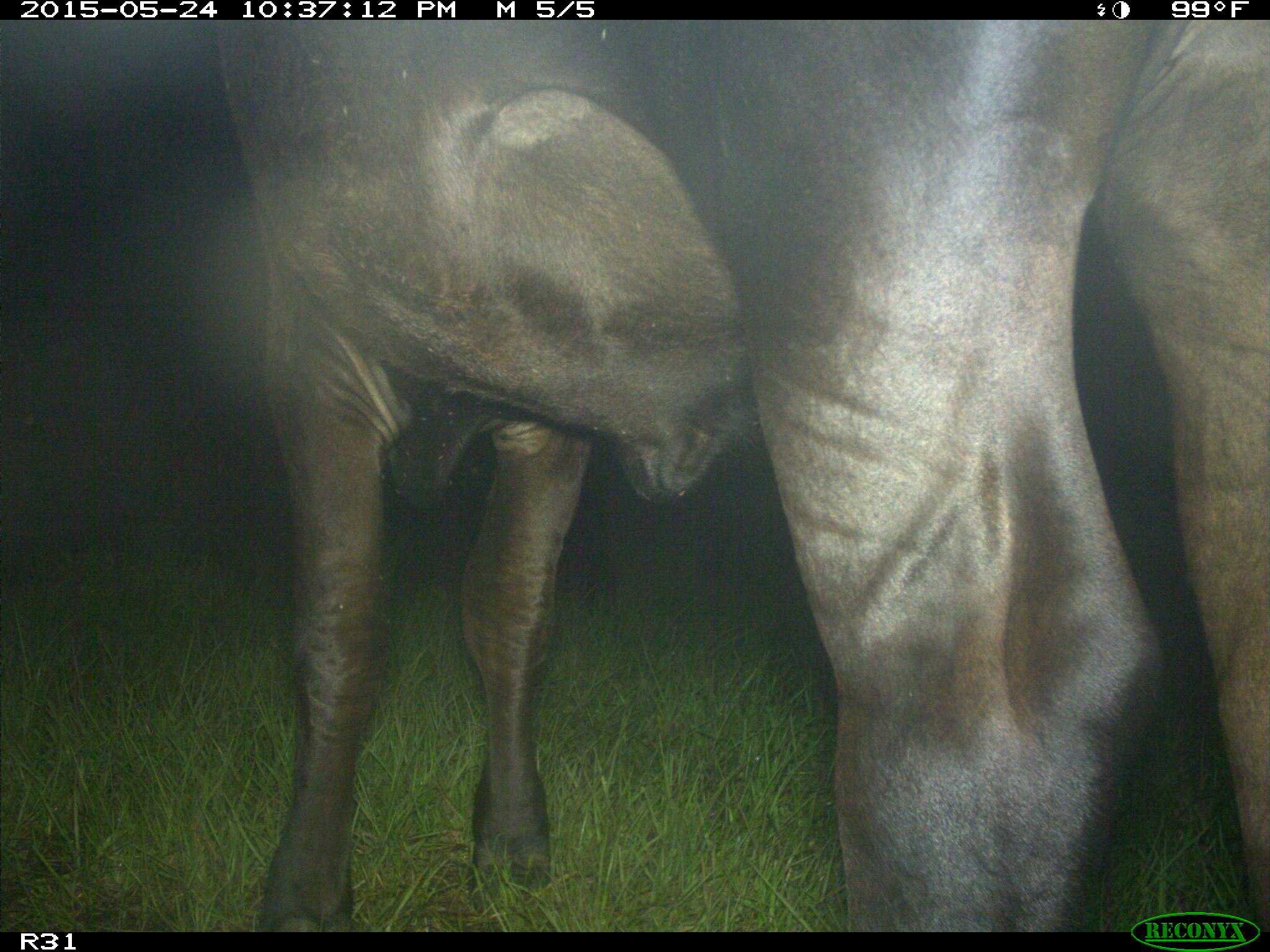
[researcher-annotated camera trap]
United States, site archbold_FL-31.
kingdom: Animalia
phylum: Chordata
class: Mammalia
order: Artiodactyla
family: Bovidae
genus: Bos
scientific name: Bos taurus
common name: domestic cow